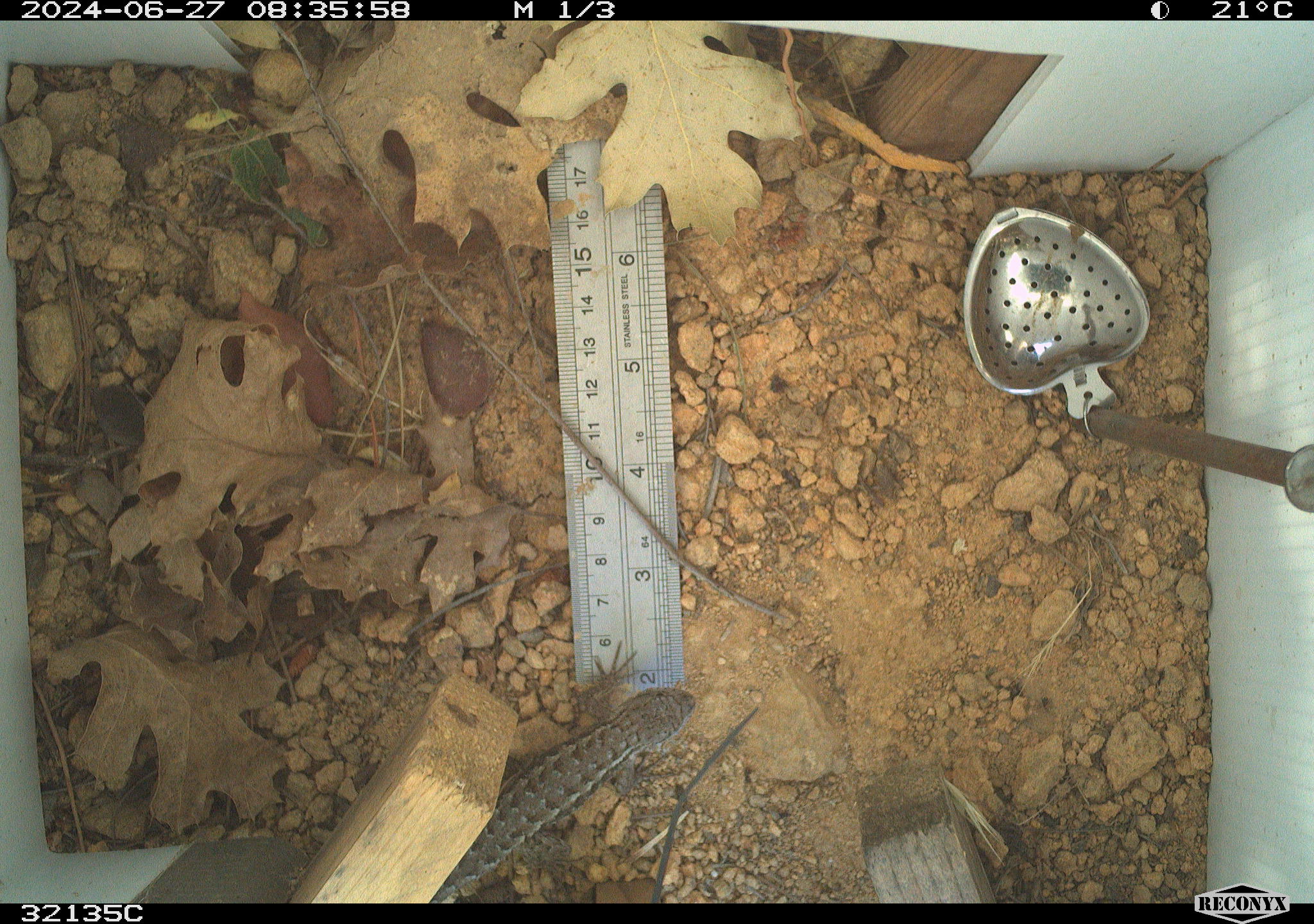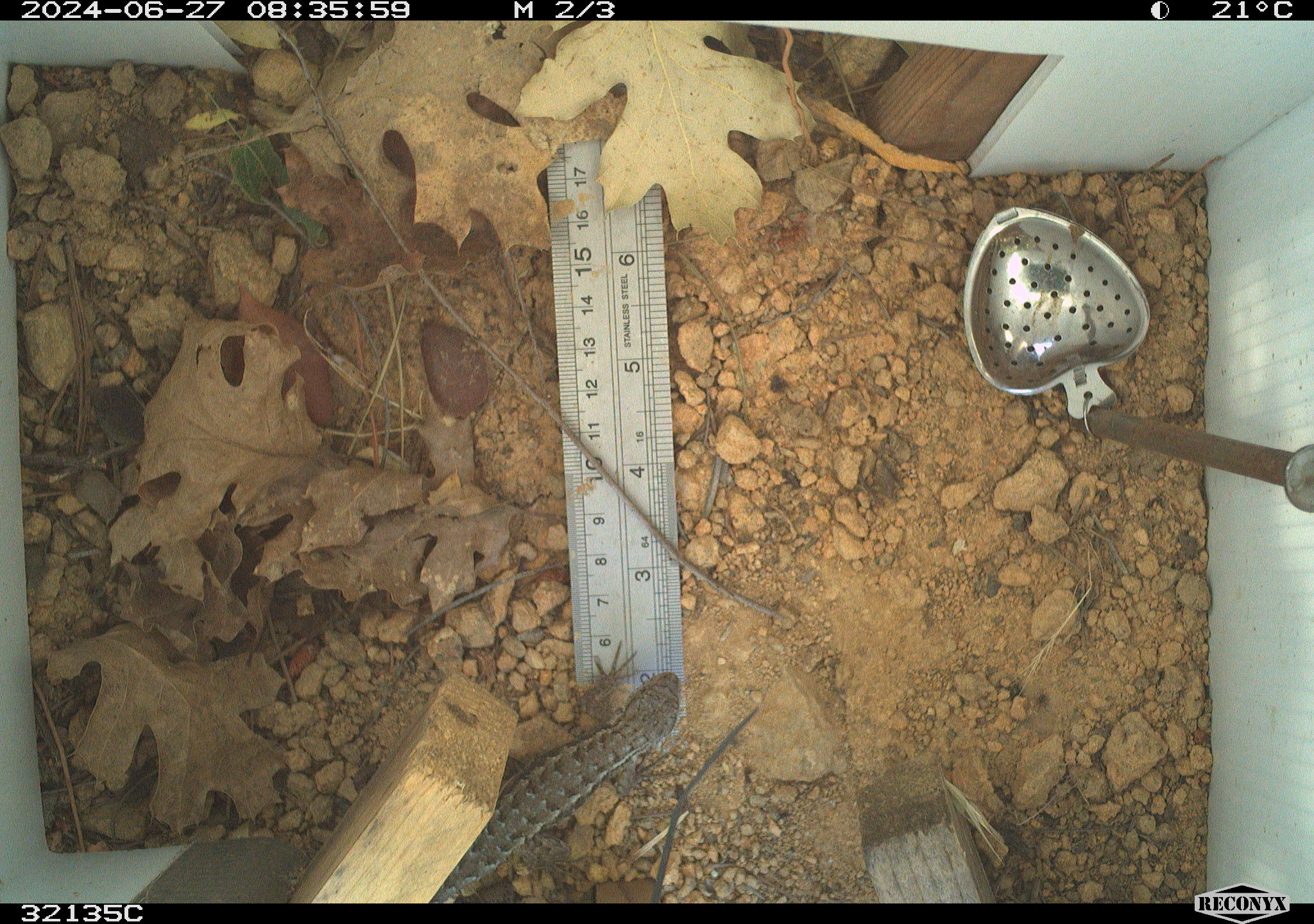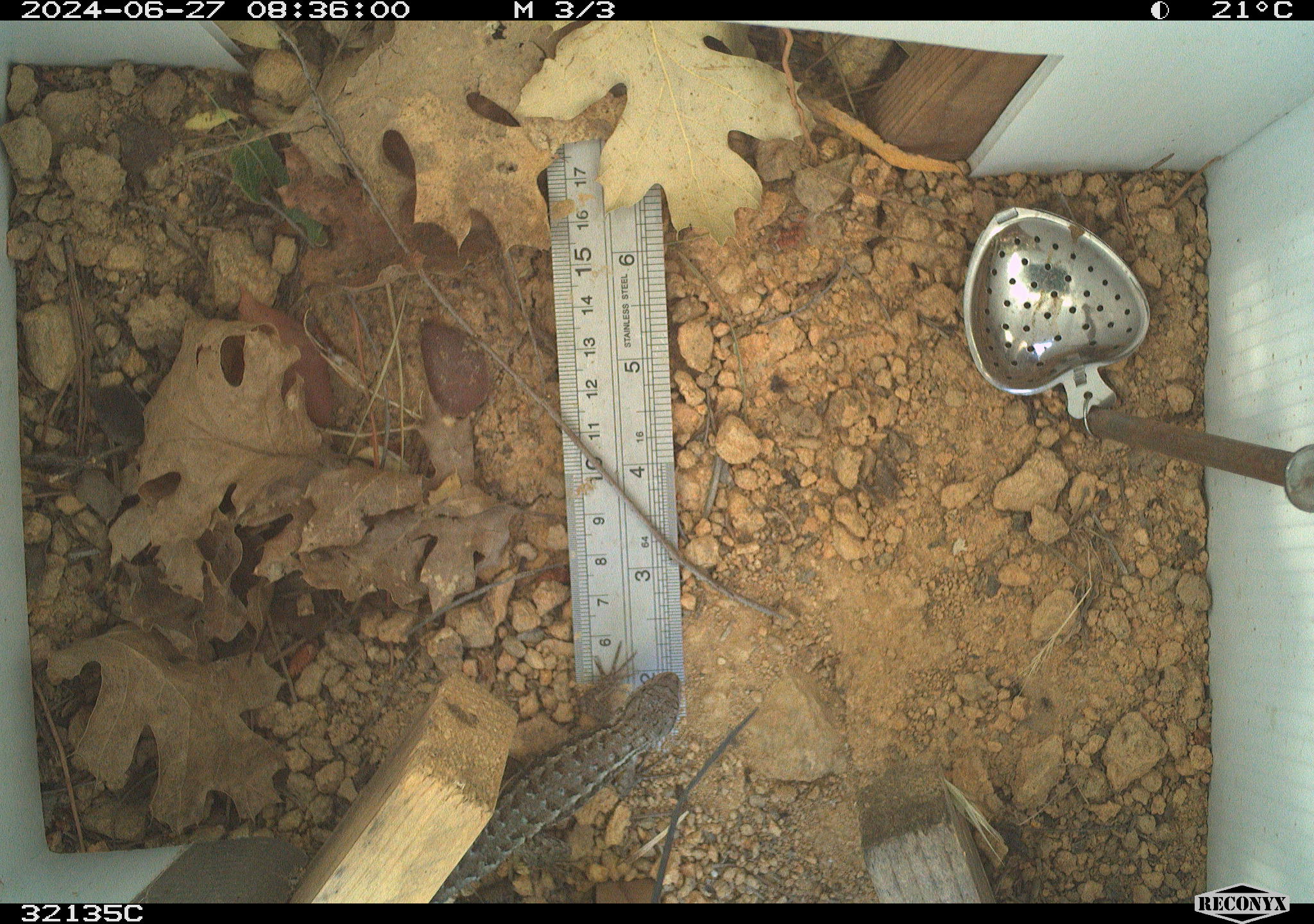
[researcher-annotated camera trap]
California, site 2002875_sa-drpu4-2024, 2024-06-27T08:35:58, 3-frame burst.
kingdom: Animalia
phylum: Chordata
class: Reptilia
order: Squamata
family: Phrynosomatidae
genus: Sceloporus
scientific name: Sceloporus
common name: spiny lizards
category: sceloporus species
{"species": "sceloporus species (spiny lizards) (Sceloporus)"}